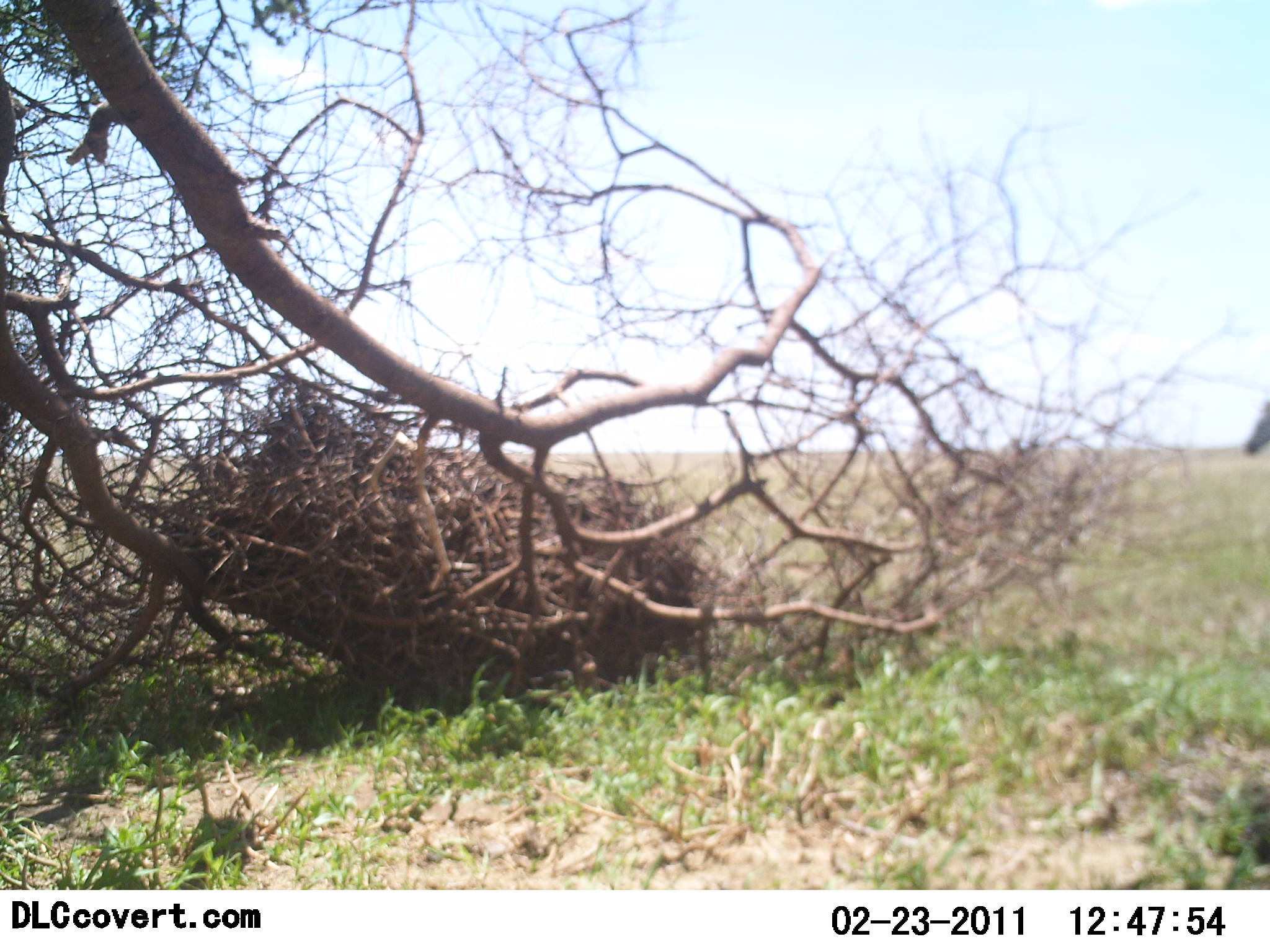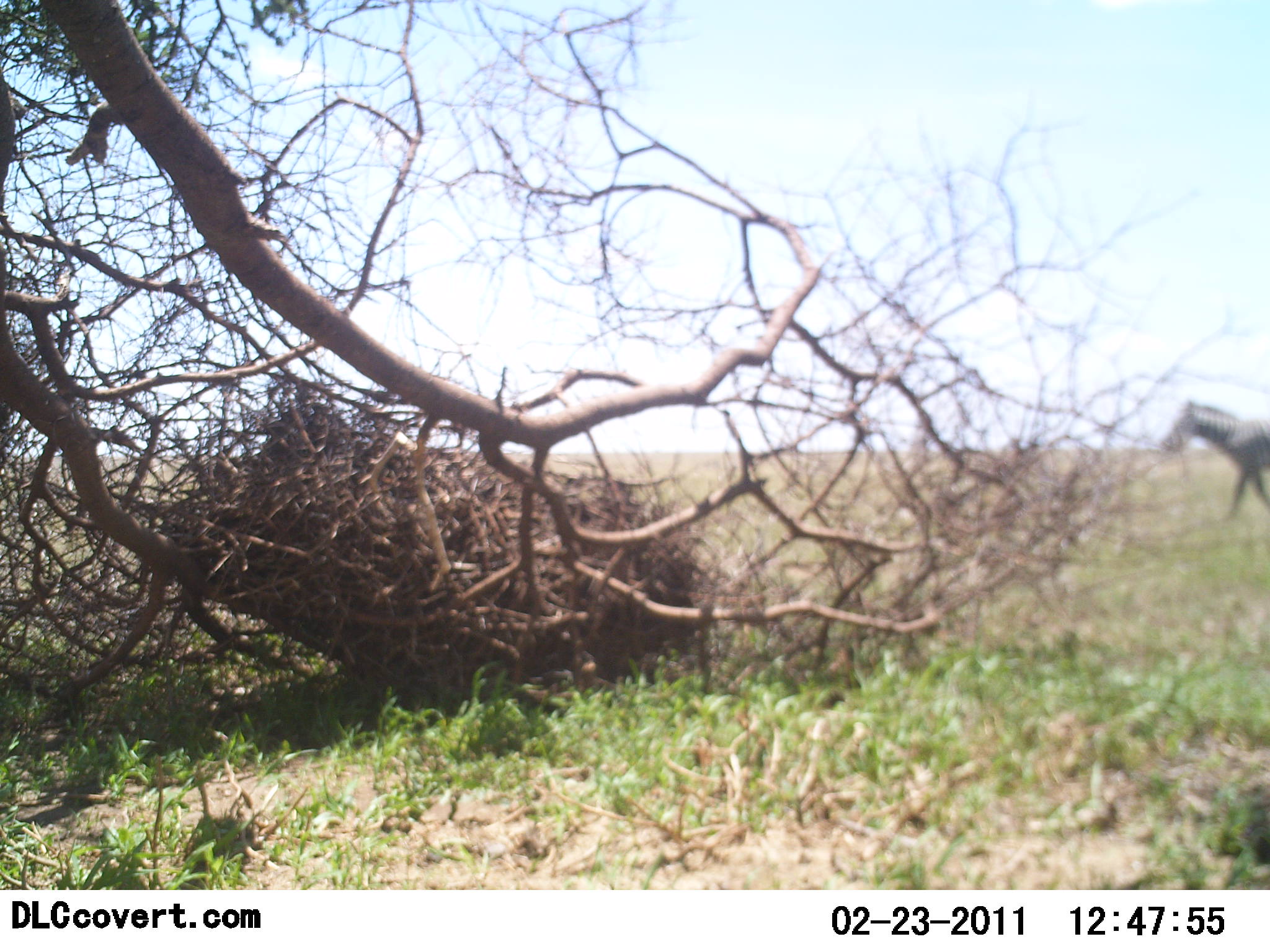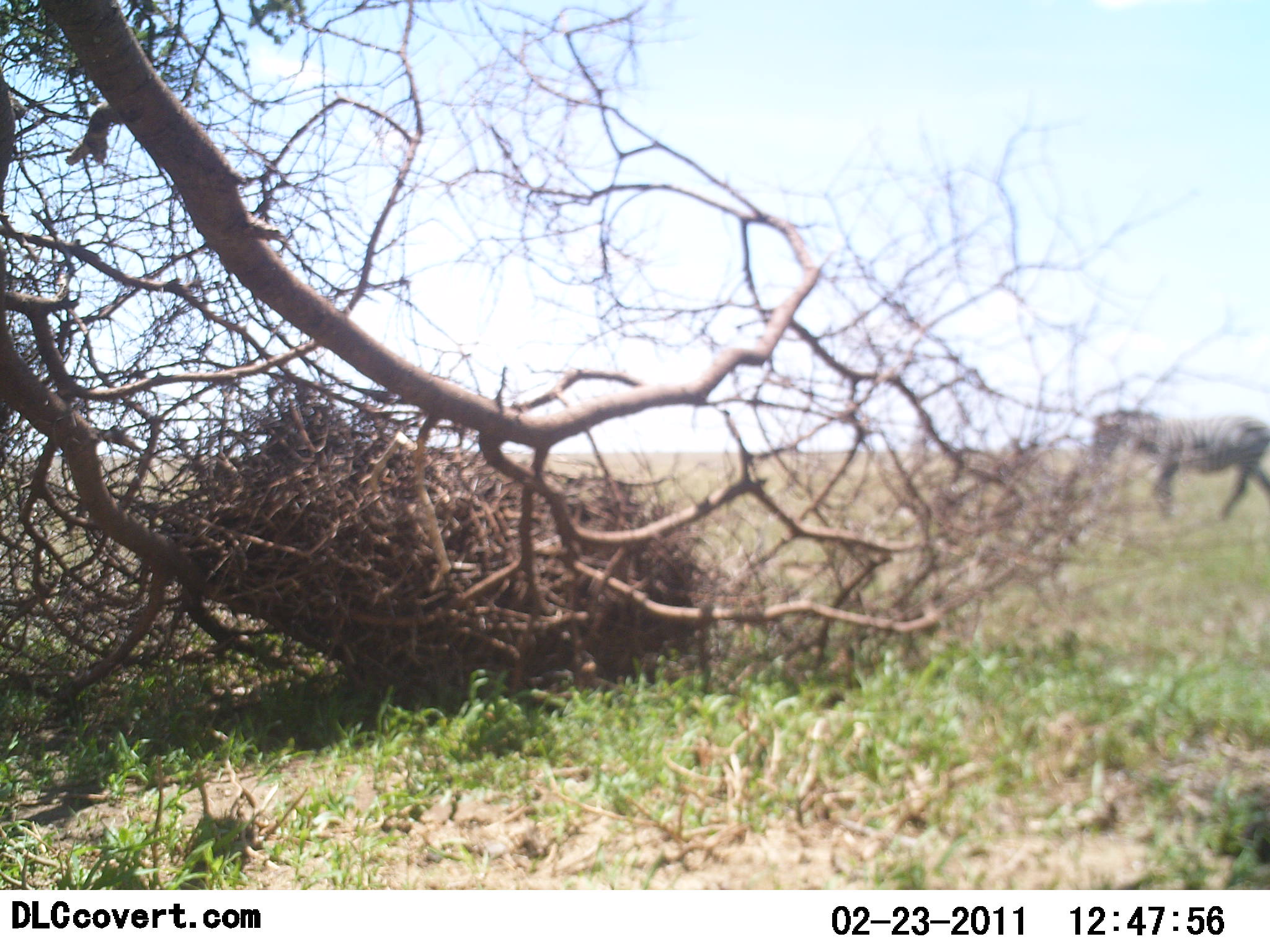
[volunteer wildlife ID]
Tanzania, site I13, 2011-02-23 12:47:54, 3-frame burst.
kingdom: Animalia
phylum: Chordata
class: Mammalia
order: Perissodactyla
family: Equidae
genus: Equus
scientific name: Equus quagga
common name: plains zebra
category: zebra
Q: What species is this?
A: Zebra (plains zebra) (Equus quagga).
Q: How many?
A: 1.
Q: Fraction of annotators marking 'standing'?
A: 0%.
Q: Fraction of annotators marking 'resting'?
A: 0%.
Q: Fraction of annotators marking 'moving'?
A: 100%.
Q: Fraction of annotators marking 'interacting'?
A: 0%.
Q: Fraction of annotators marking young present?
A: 0%.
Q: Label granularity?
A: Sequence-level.